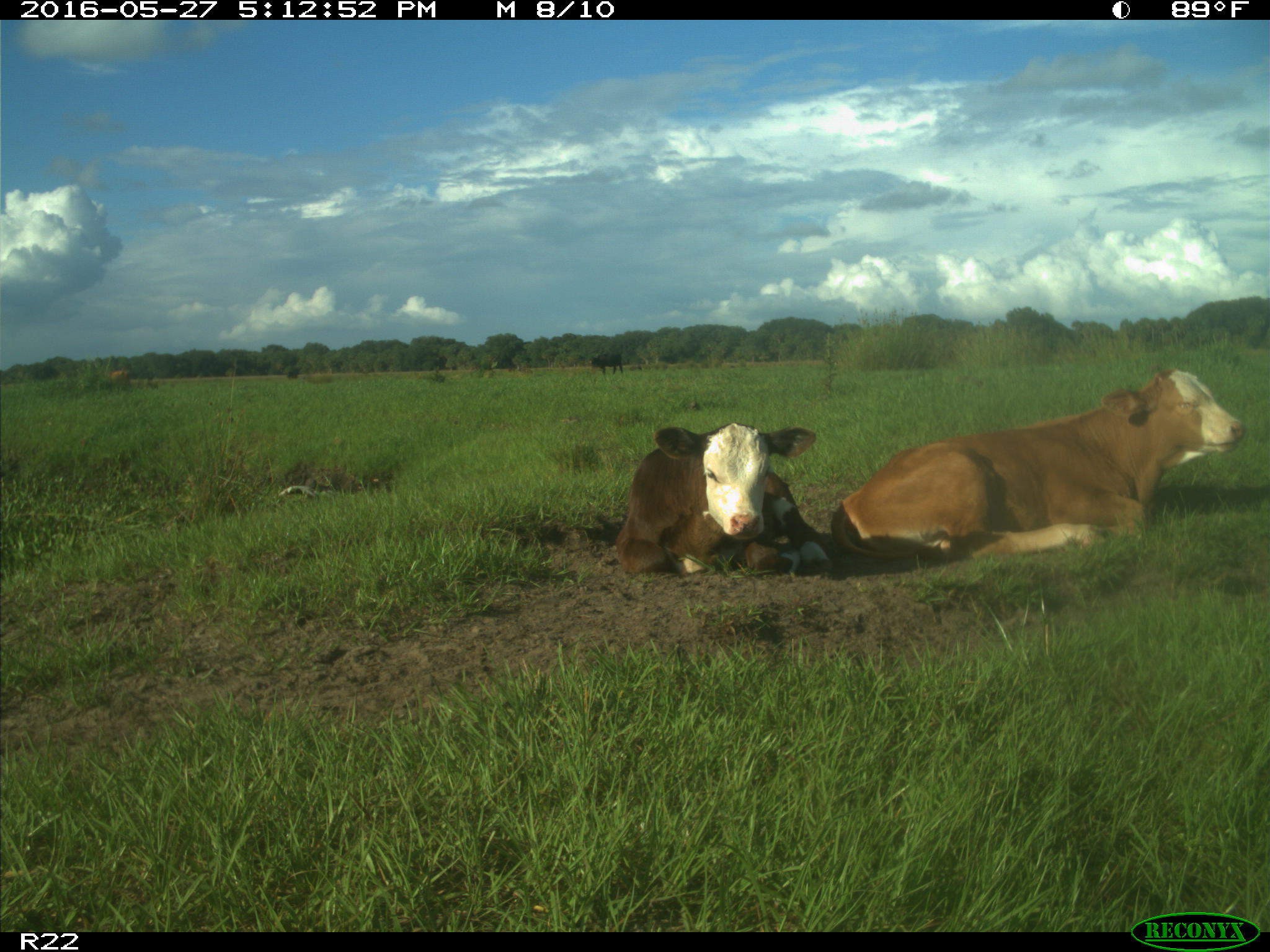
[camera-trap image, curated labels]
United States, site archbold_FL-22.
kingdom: Animalia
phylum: Chordata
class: Mammalia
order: Artiodactyla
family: Bovidae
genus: Bos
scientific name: Bos taurus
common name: domestic cow